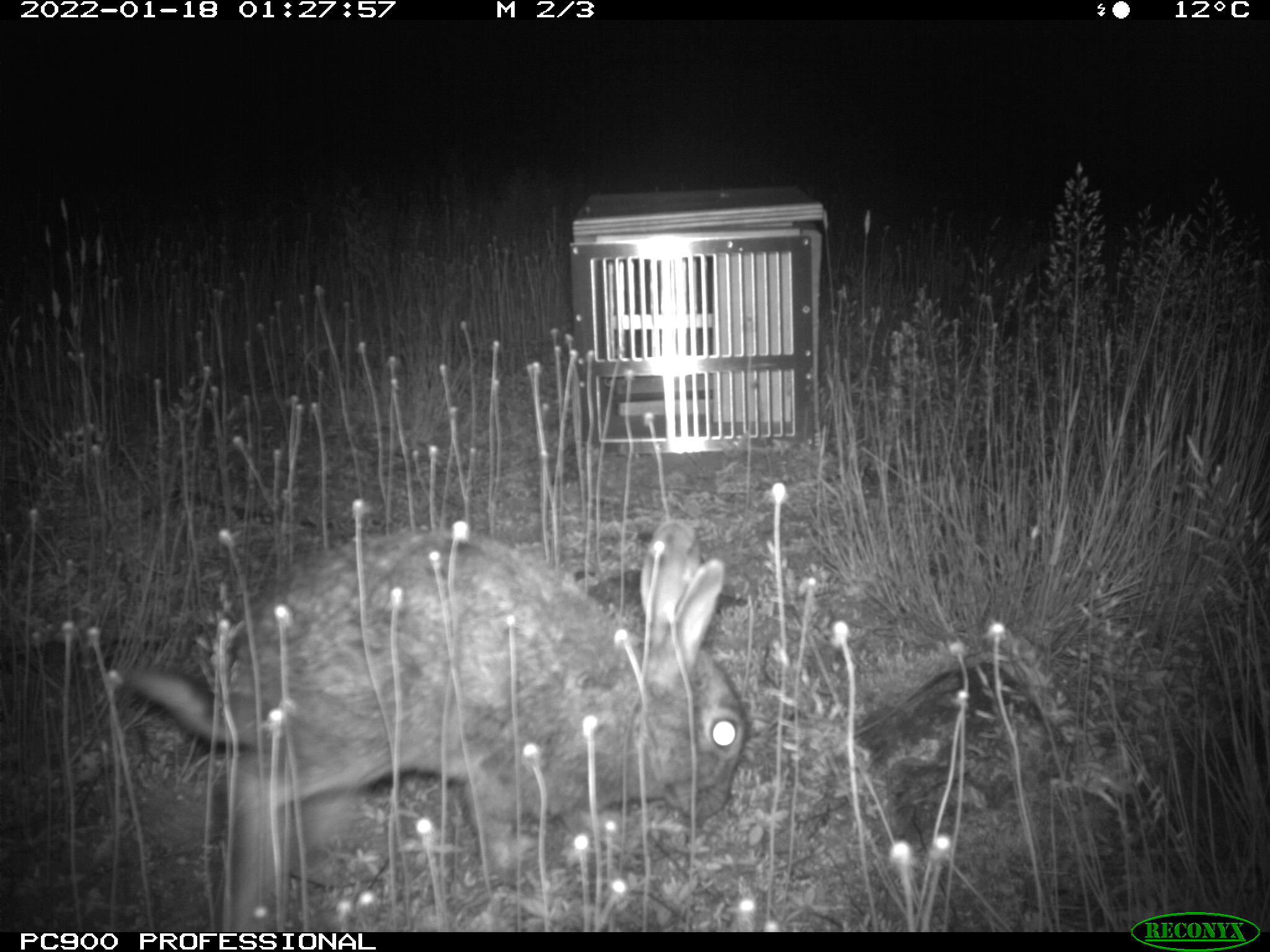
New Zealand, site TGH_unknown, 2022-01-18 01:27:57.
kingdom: Animalia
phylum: Chordata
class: Mammalia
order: Lagomorpha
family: Leporidae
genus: Oryctolagus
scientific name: Oryctolagus cuniculus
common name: european rabbit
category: rabbit